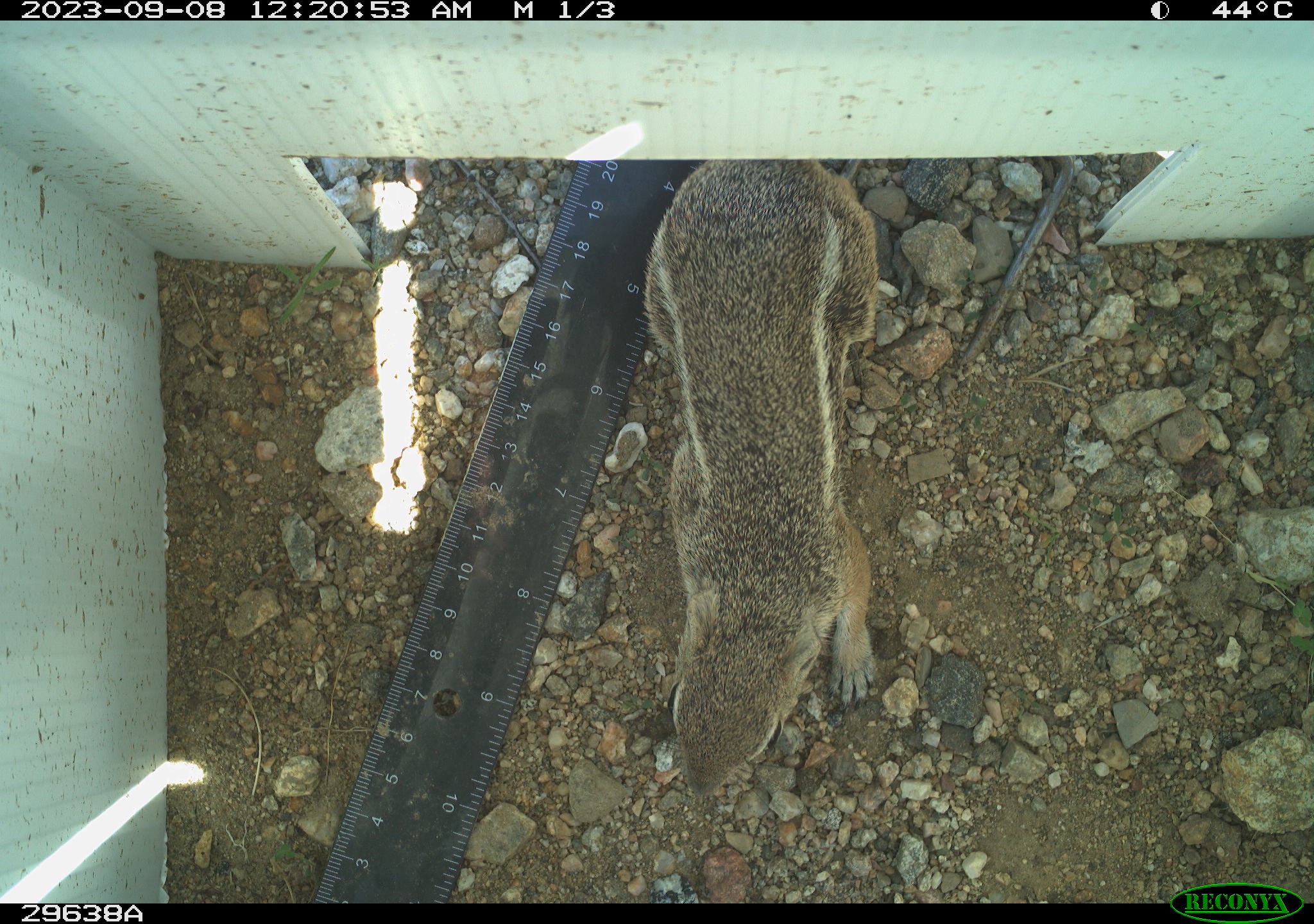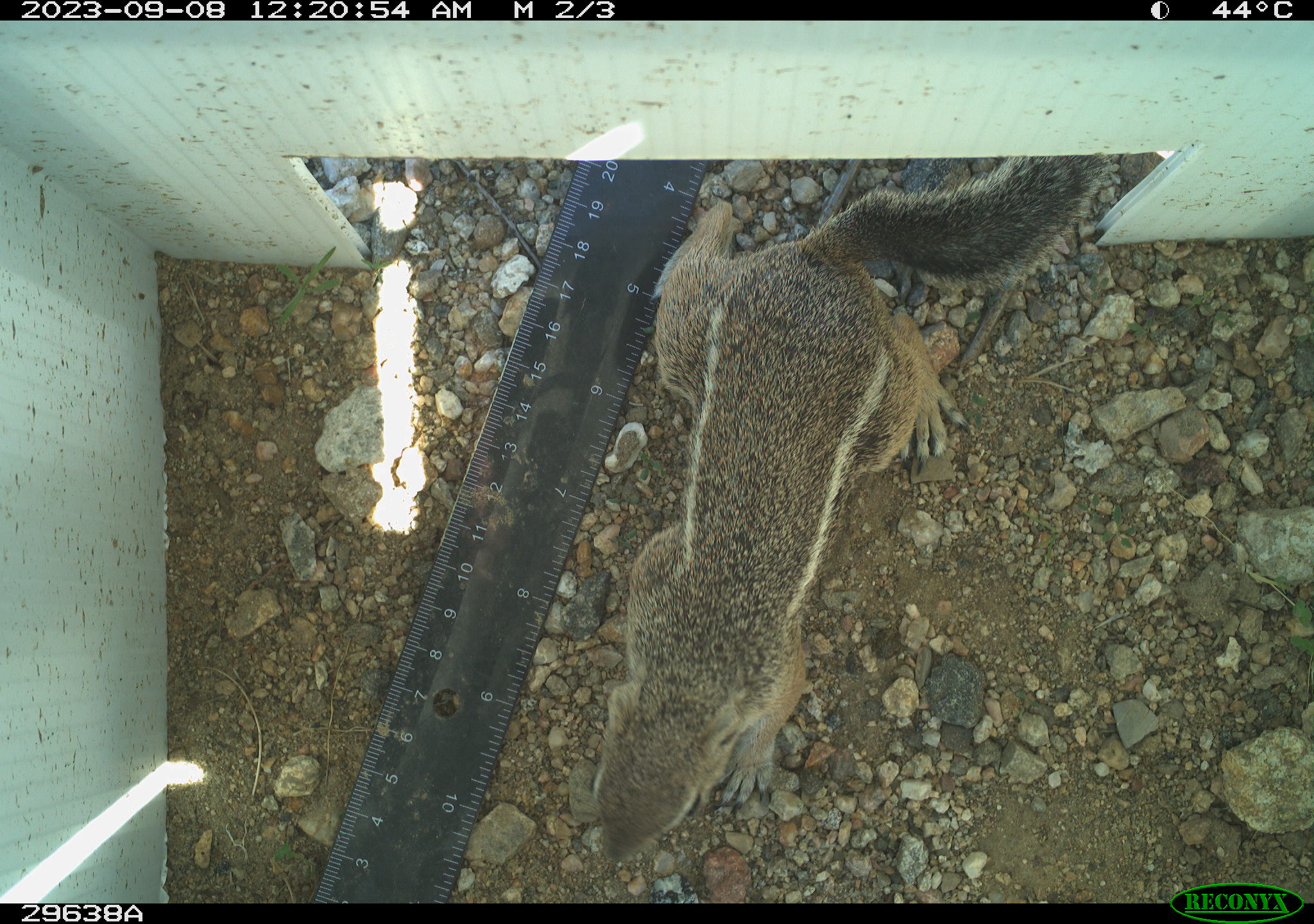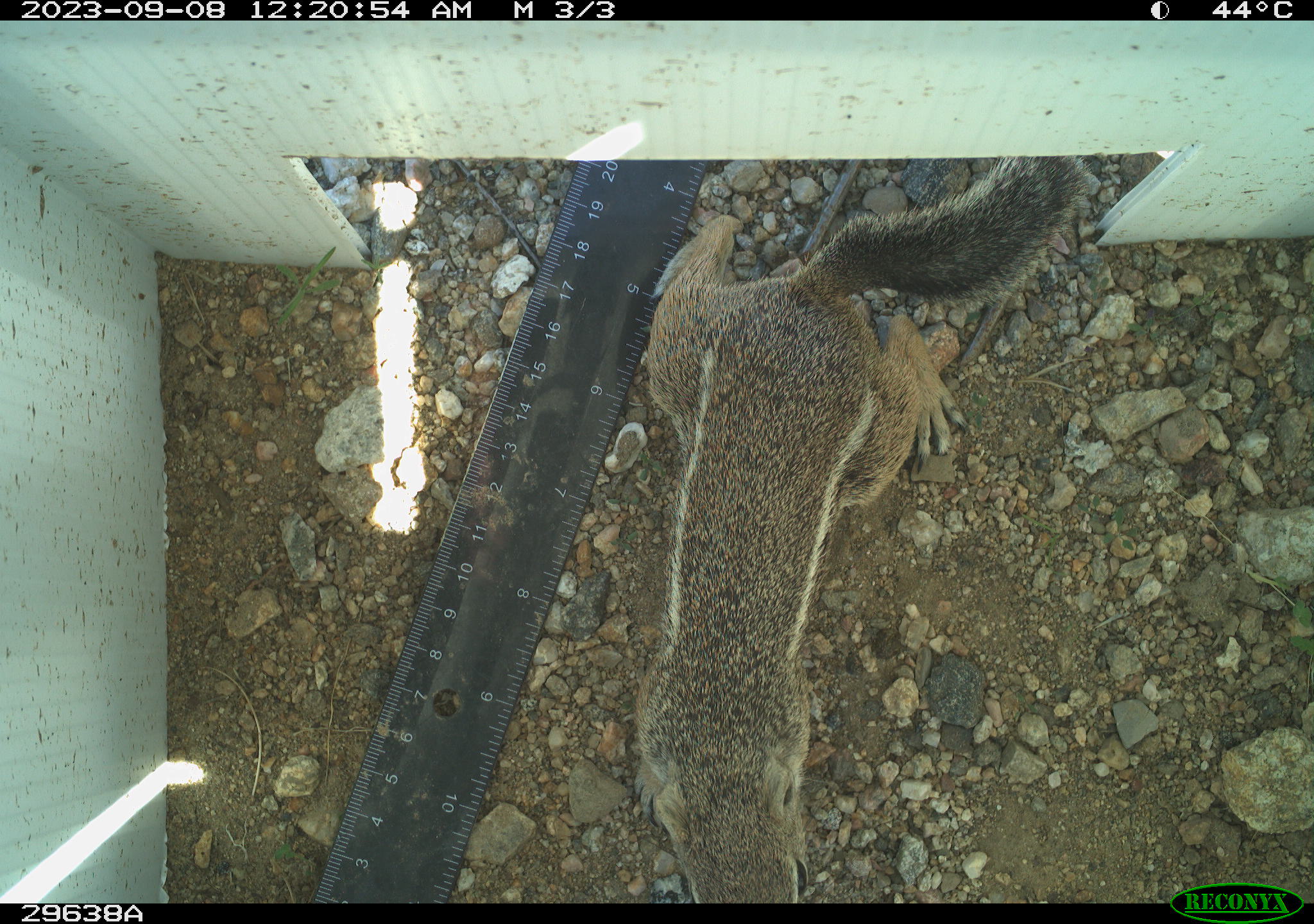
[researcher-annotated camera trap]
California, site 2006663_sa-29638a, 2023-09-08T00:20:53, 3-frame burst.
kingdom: Animalia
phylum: Chordata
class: Mammalia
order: Rodentia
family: Sciuridae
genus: Ammospermophilus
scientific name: Ammospermophilus leucurus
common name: white-tailed antelope squirrel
White-tailed antelope squirrel (Ammospermophilus leucurus).